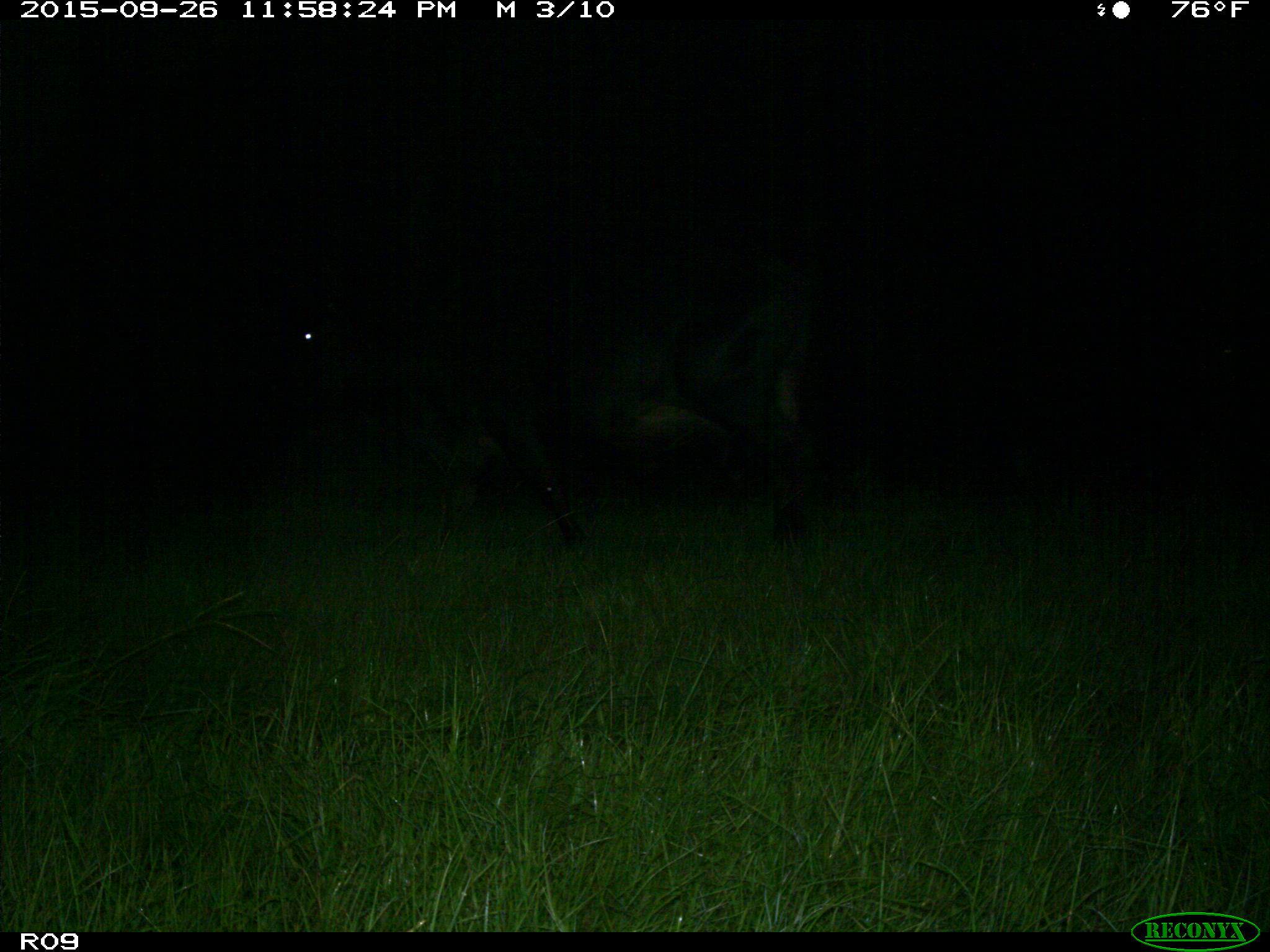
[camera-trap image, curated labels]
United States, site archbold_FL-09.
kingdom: Animalia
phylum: Chordata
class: Mammalia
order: Artiodactyla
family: Bovidae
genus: Bos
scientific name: Bos taurus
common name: domestic cow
Bos taurus (domestic cow).